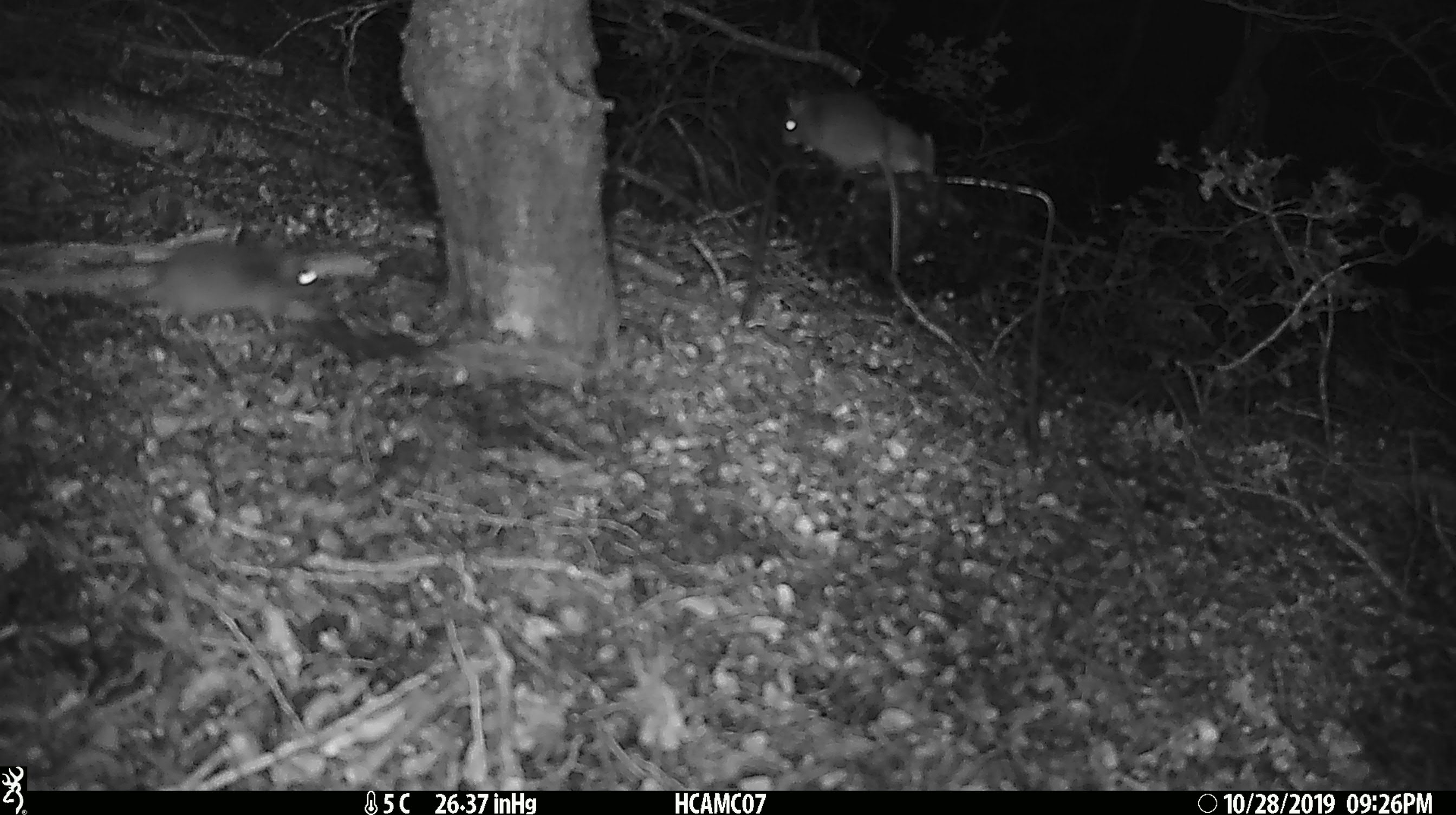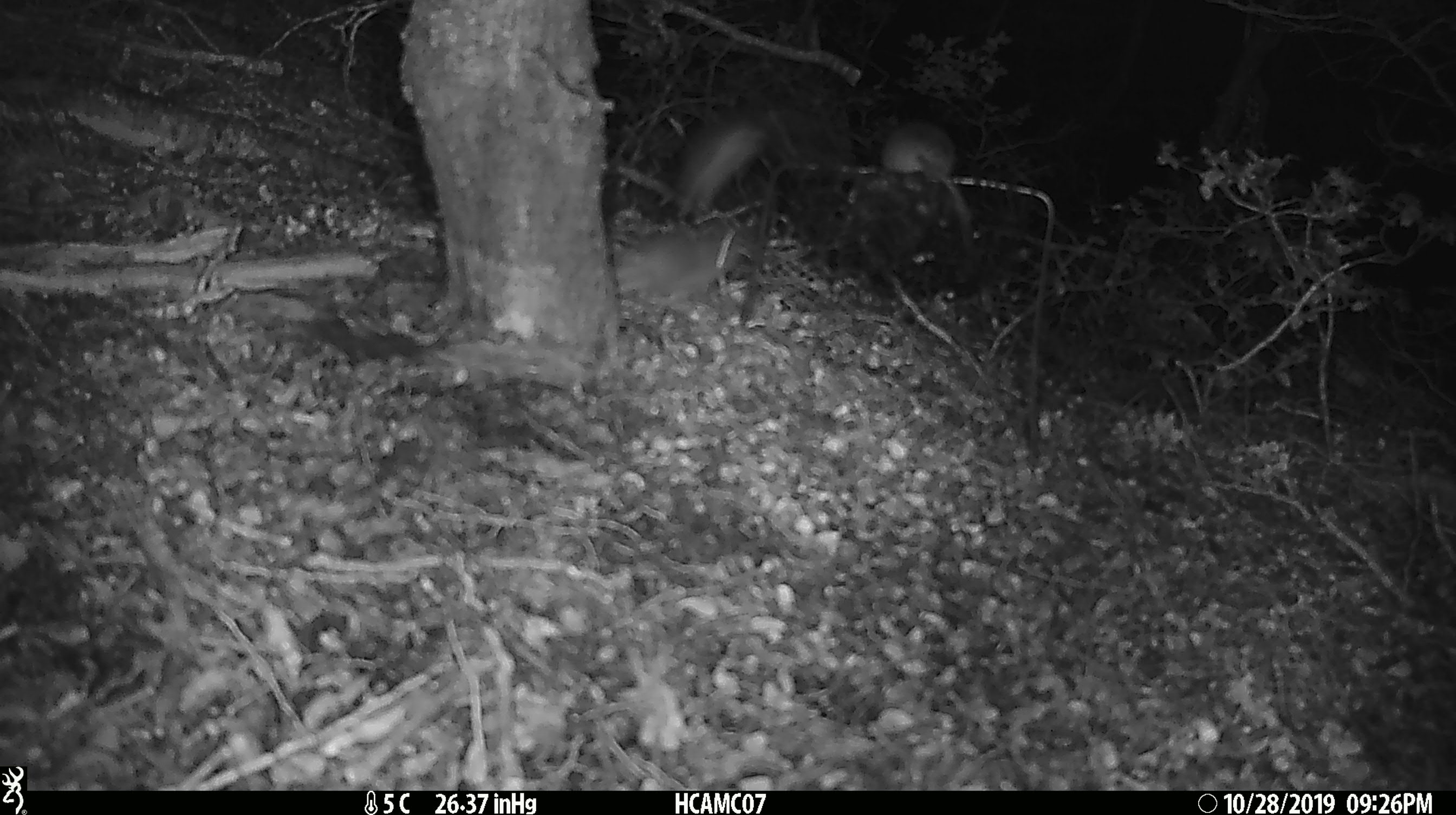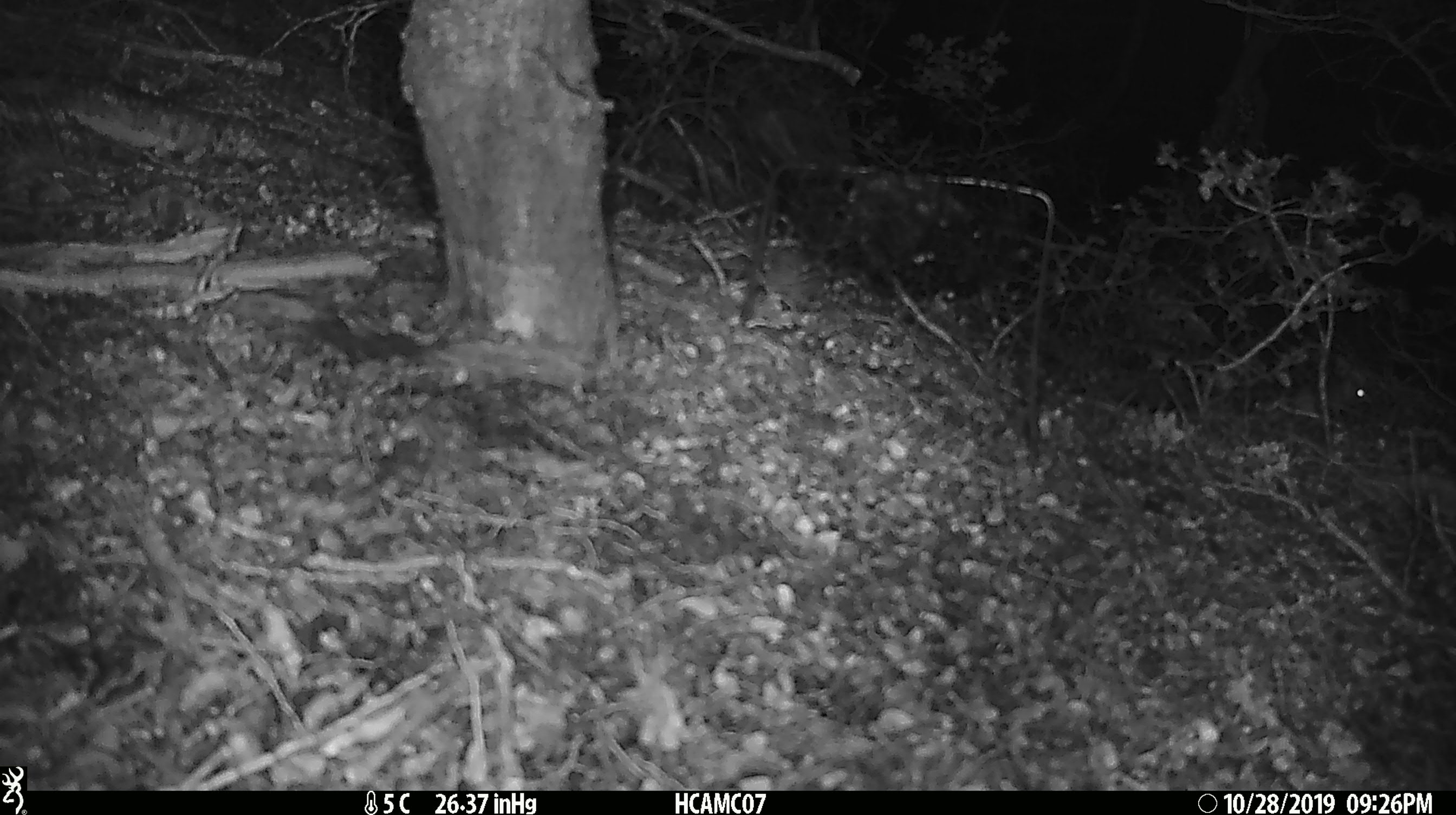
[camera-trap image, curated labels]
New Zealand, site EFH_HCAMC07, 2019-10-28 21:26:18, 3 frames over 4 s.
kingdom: Animalia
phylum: Chordata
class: Mammalia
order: Rodentia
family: Muridae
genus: Mus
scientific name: Mus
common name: mouse